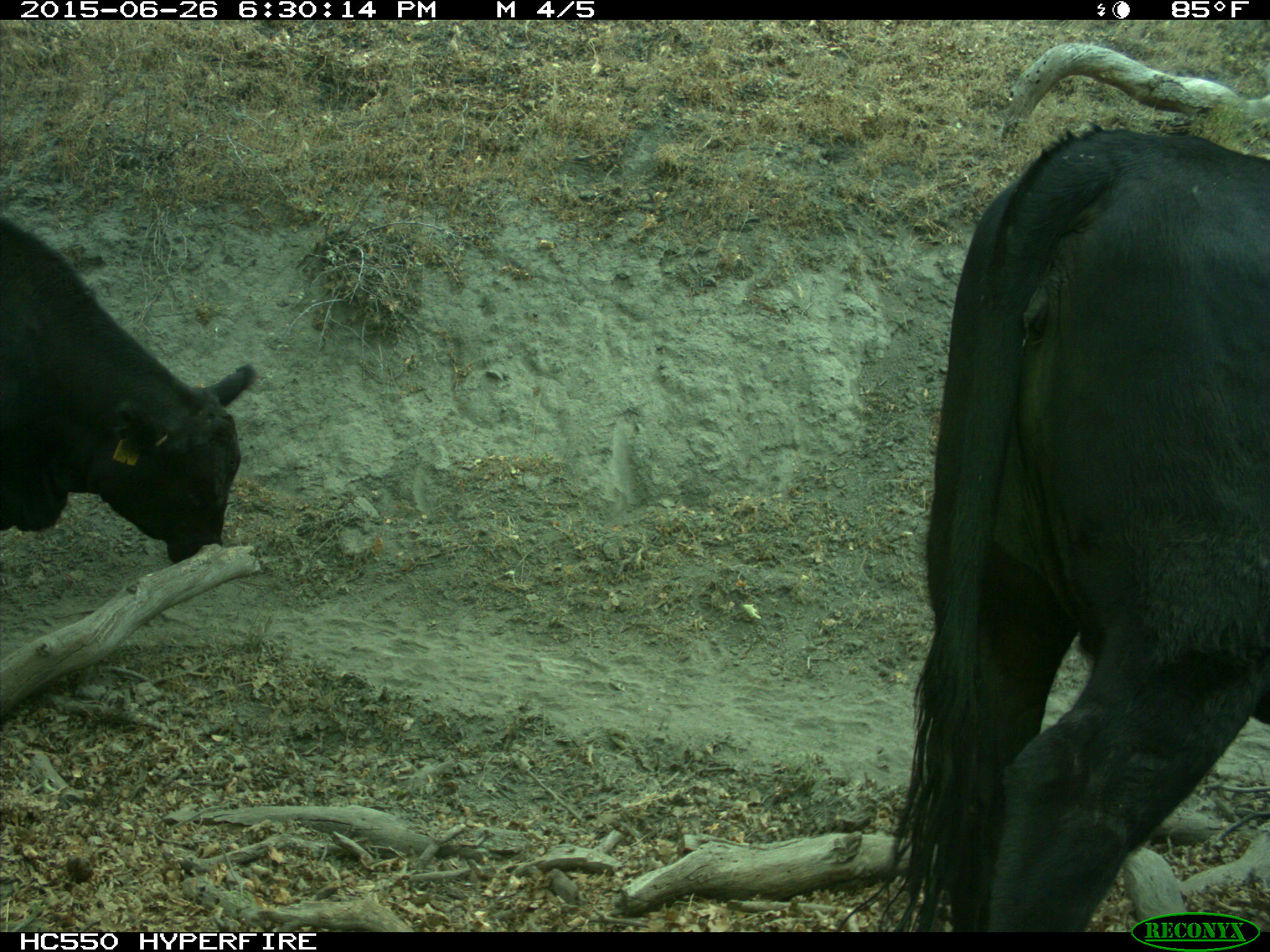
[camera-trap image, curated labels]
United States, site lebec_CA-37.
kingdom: Animalia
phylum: Chordata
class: Mammalia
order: Artiodactyla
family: Bovidae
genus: Bos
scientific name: Bos taurus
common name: domestic cow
Bos taurus (domestic cow).